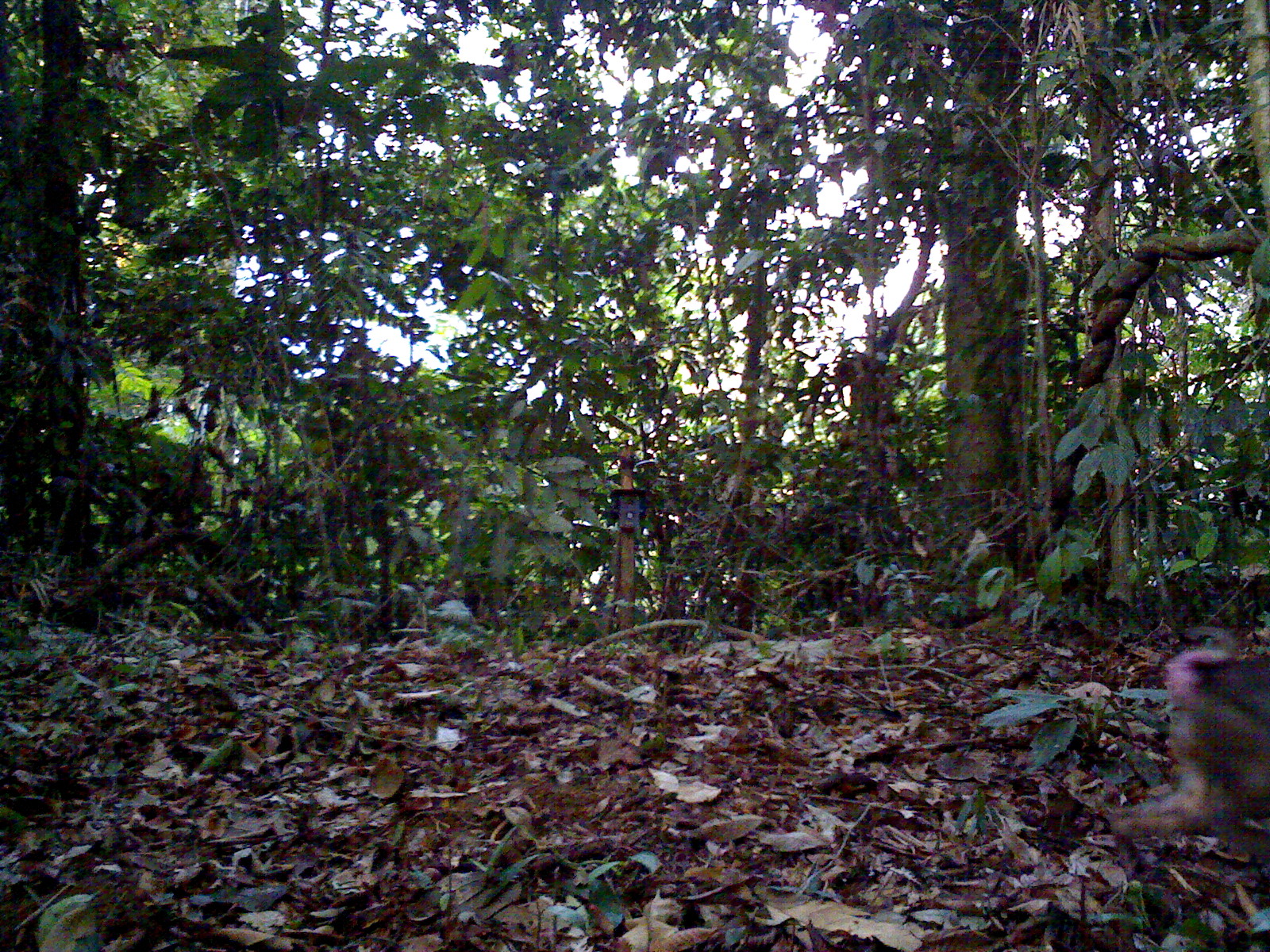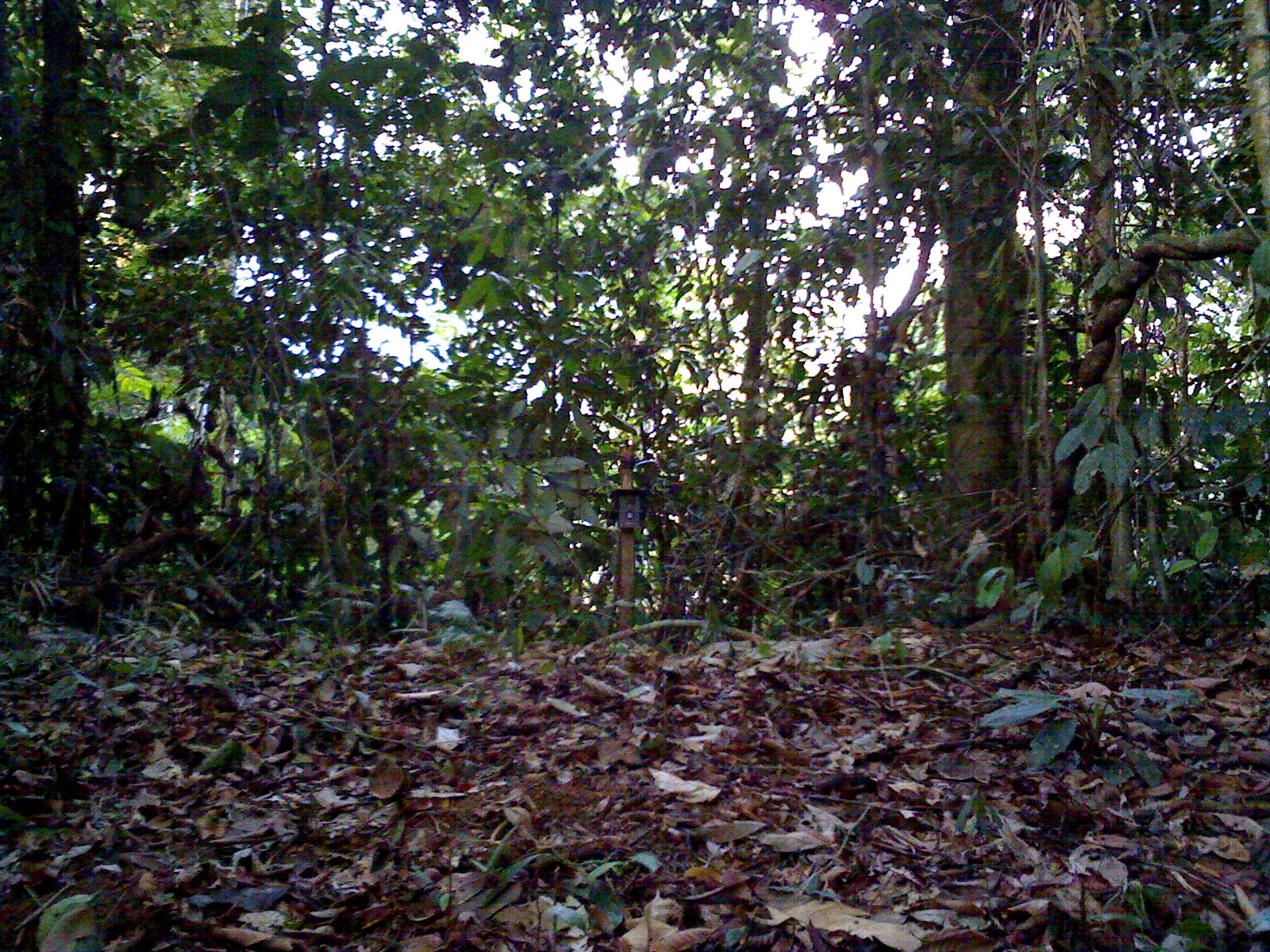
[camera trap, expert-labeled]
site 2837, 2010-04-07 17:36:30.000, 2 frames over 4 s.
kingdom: Animalia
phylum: Chordata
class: Mammalia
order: Primates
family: Cercopithecidae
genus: Macaca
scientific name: Macaca nemestrina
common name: southern pig-tailed macaque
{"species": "Macaca nemestrina (southern pig-tailed macaque)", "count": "1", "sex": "female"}